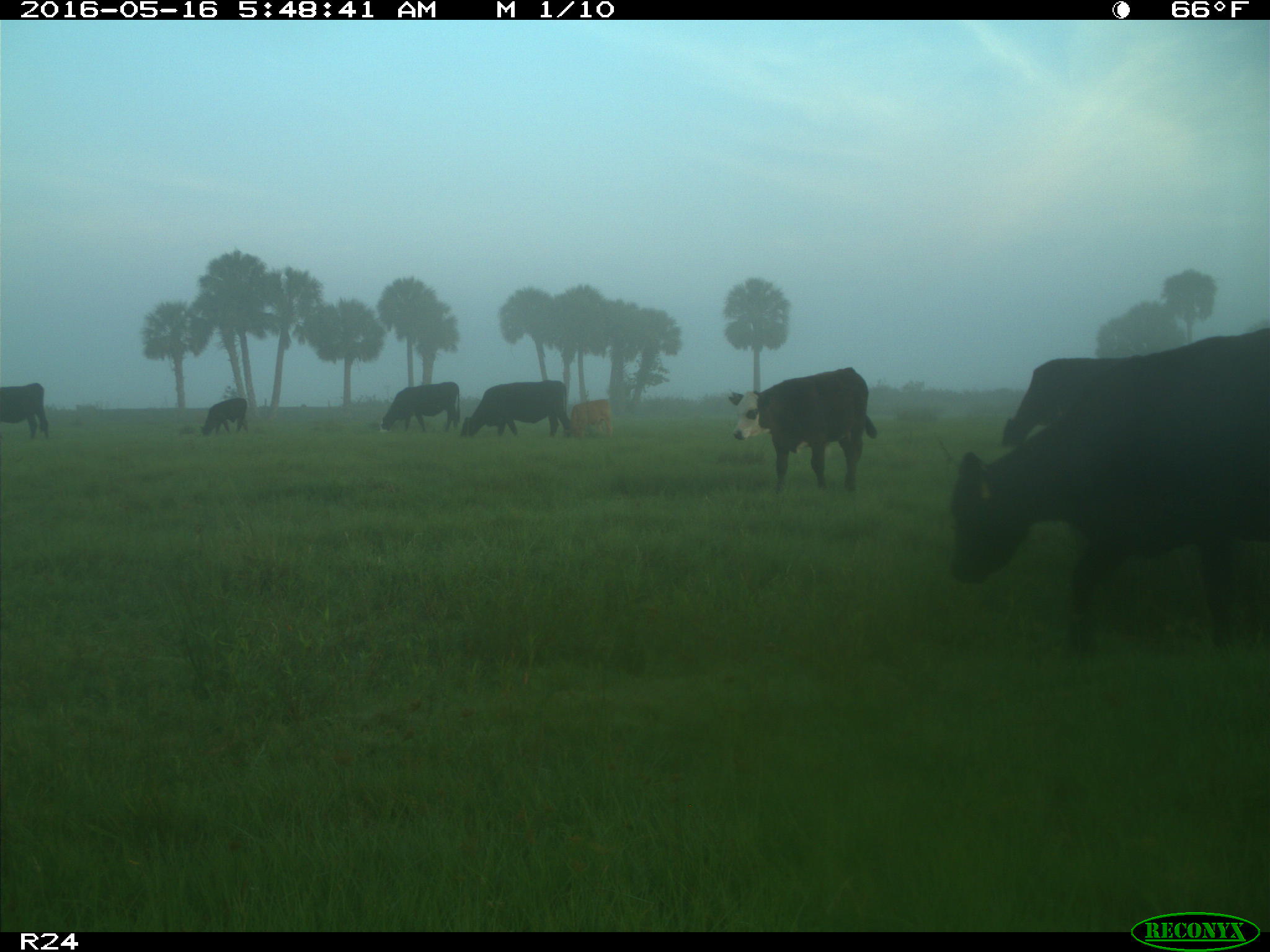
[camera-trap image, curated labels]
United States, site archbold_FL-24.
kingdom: Animalia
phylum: Chordata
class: Mammalia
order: Artiodactyla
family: Bovidae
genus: Bos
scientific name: Bos taurus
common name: domestic cow